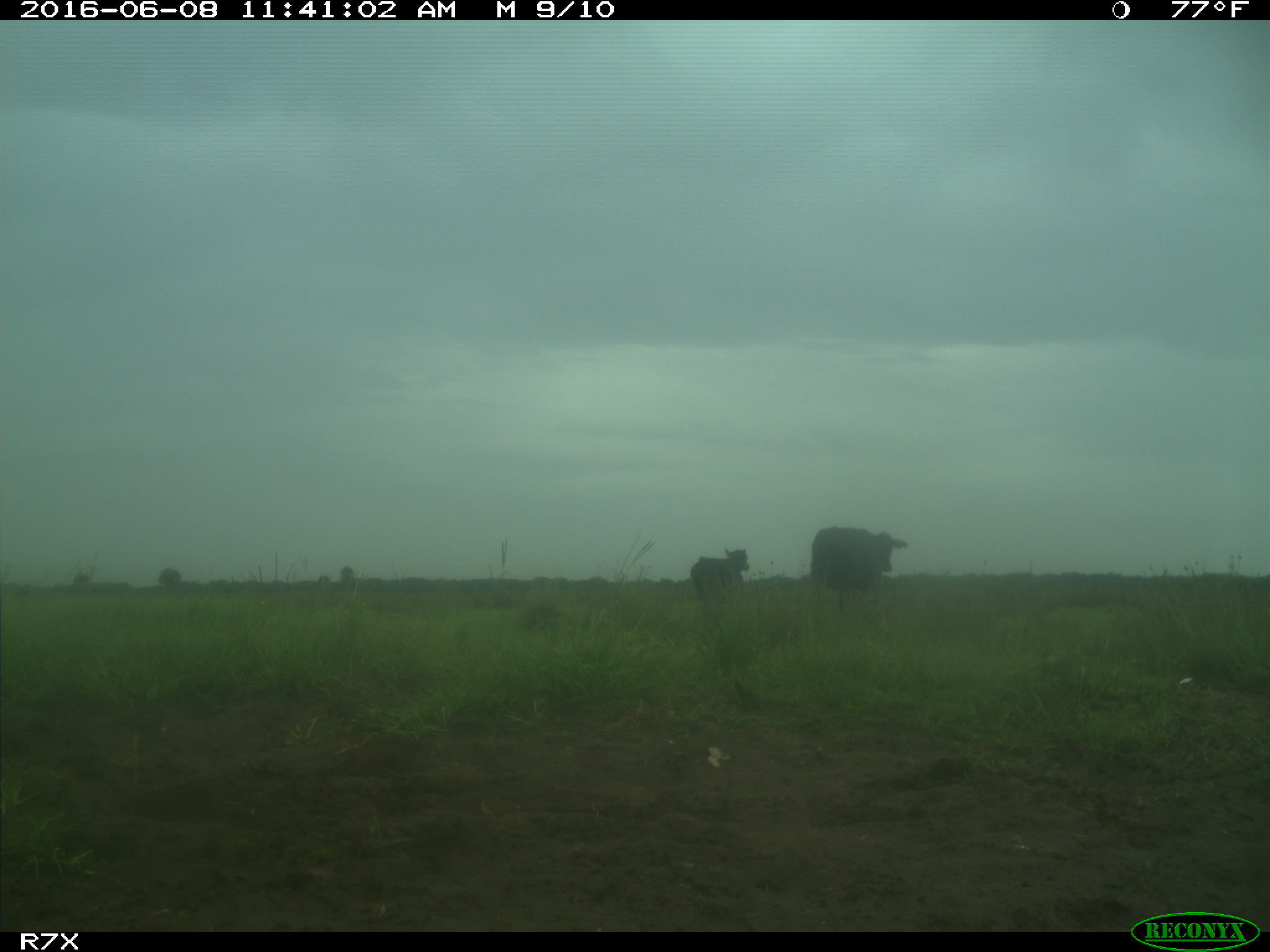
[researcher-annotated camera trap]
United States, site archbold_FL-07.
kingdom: Animalia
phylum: Chordata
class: Mammalia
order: Artiodactyla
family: Bovidae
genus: Bos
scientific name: Bos taurus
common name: domestic cow